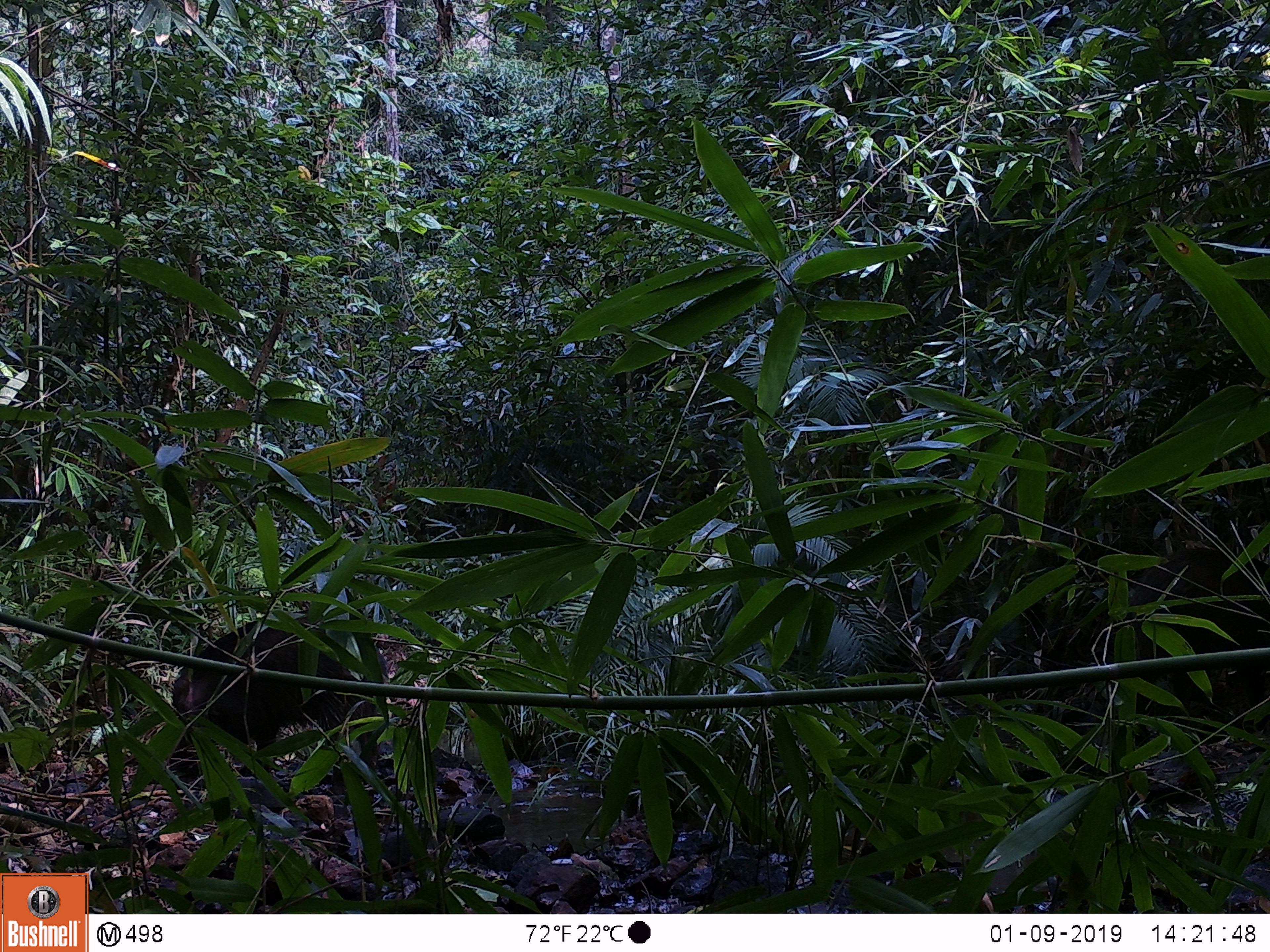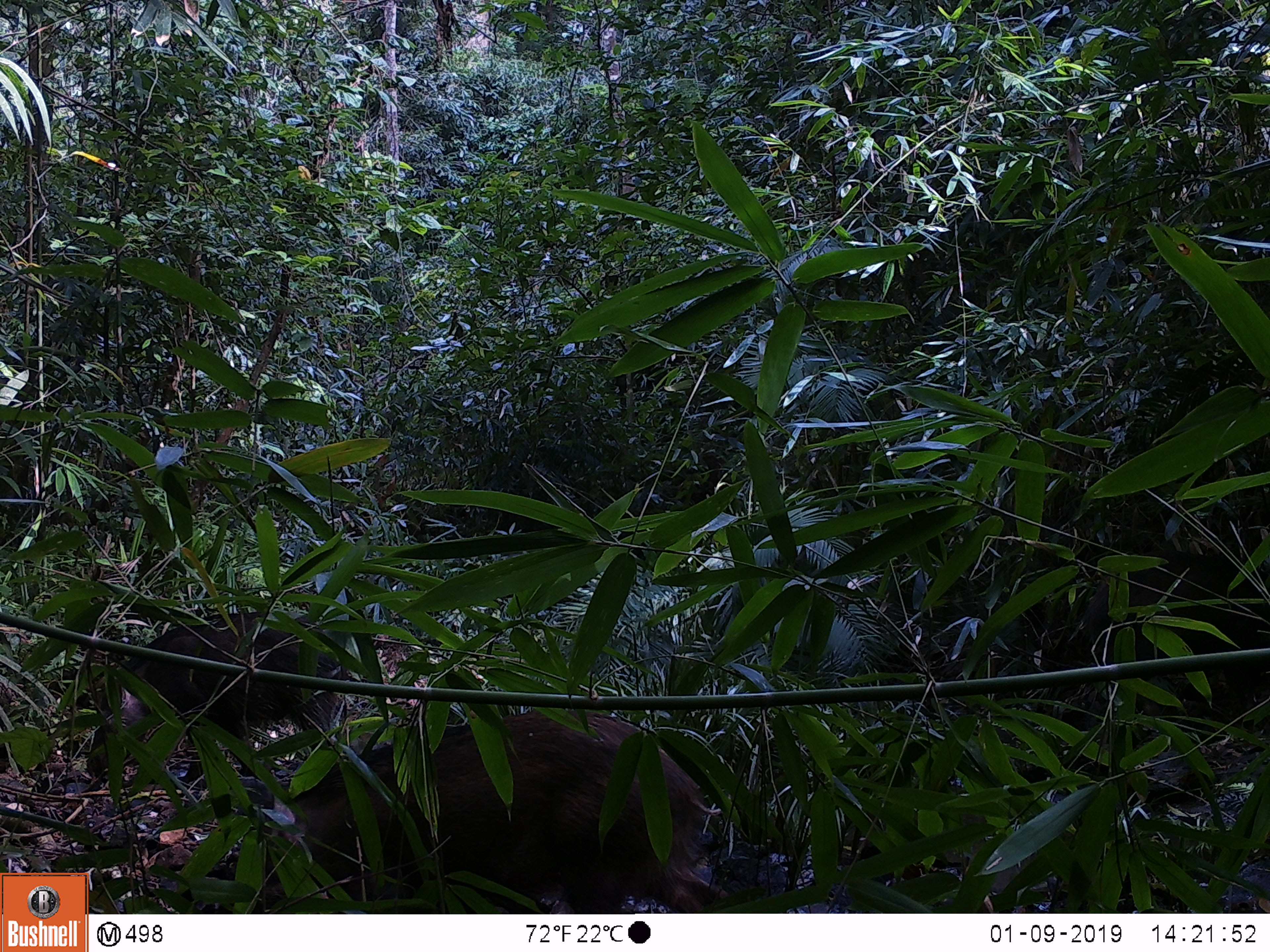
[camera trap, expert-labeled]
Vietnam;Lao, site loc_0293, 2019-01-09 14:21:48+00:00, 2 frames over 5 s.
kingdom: Animalia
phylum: Chordata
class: Mammalia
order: Artiodactyla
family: Suidae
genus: Sus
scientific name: Sus scrofa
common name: eurasian wild pig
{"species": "eurasian wild pig (Sus scrofa)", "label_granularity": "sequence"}